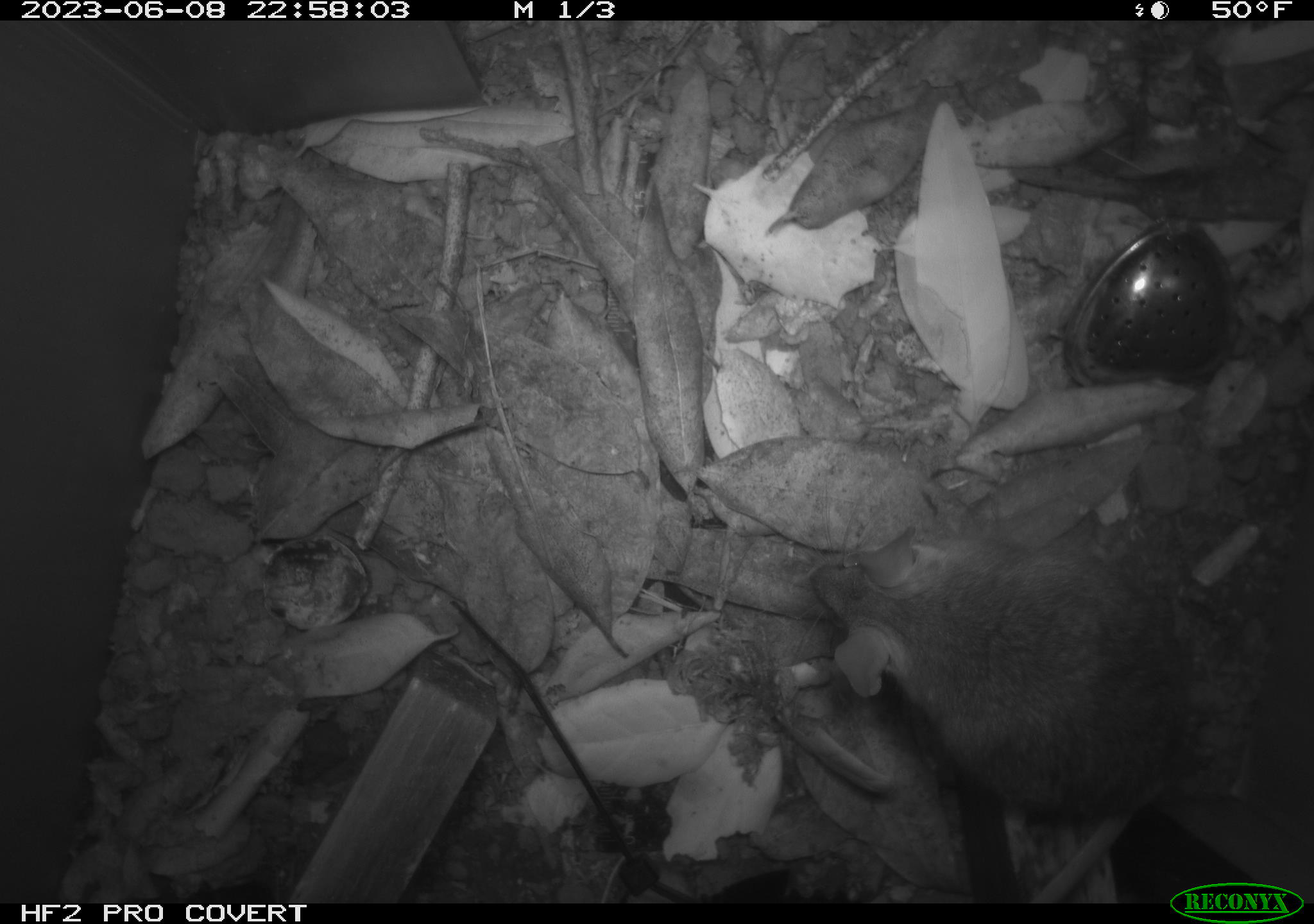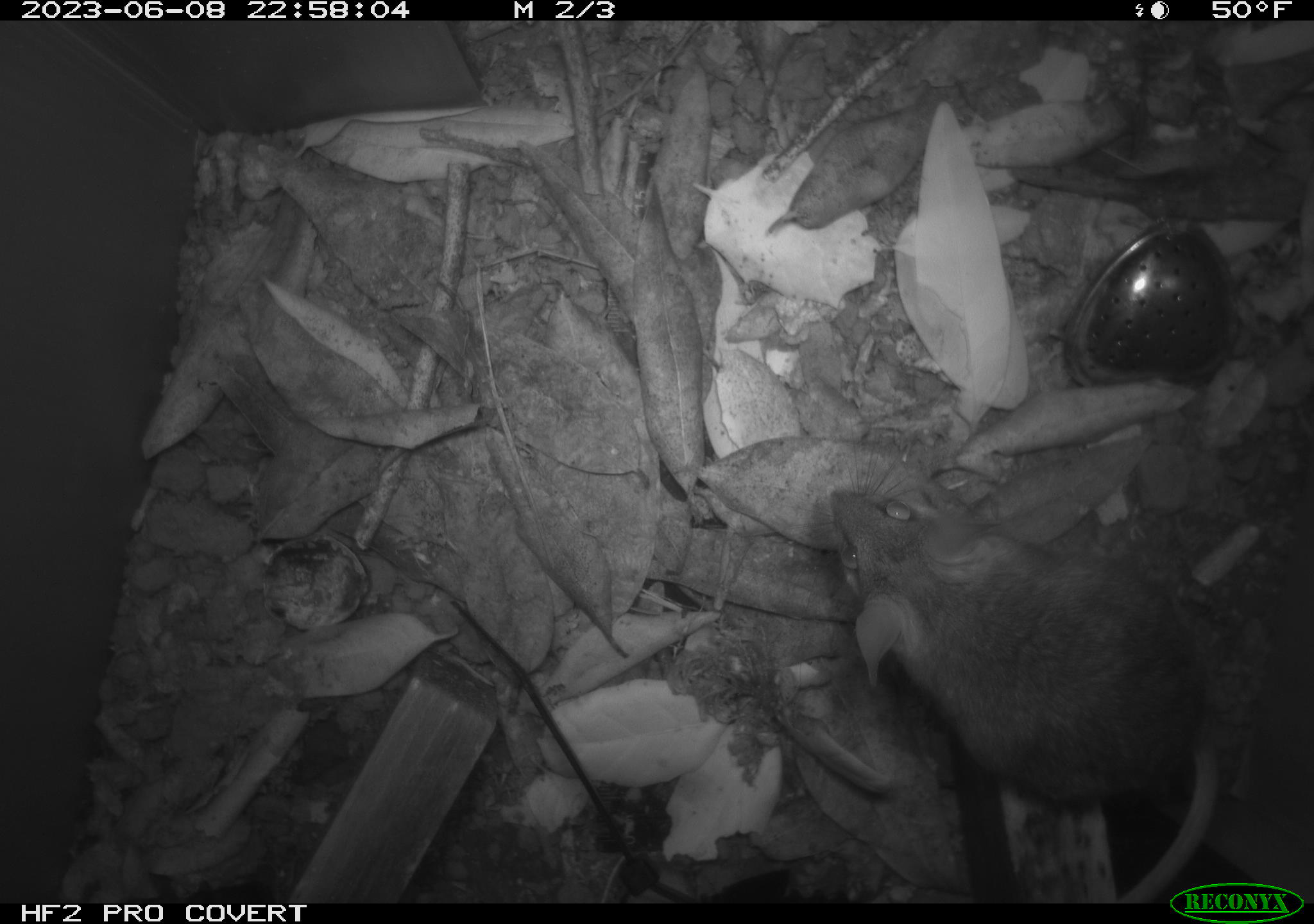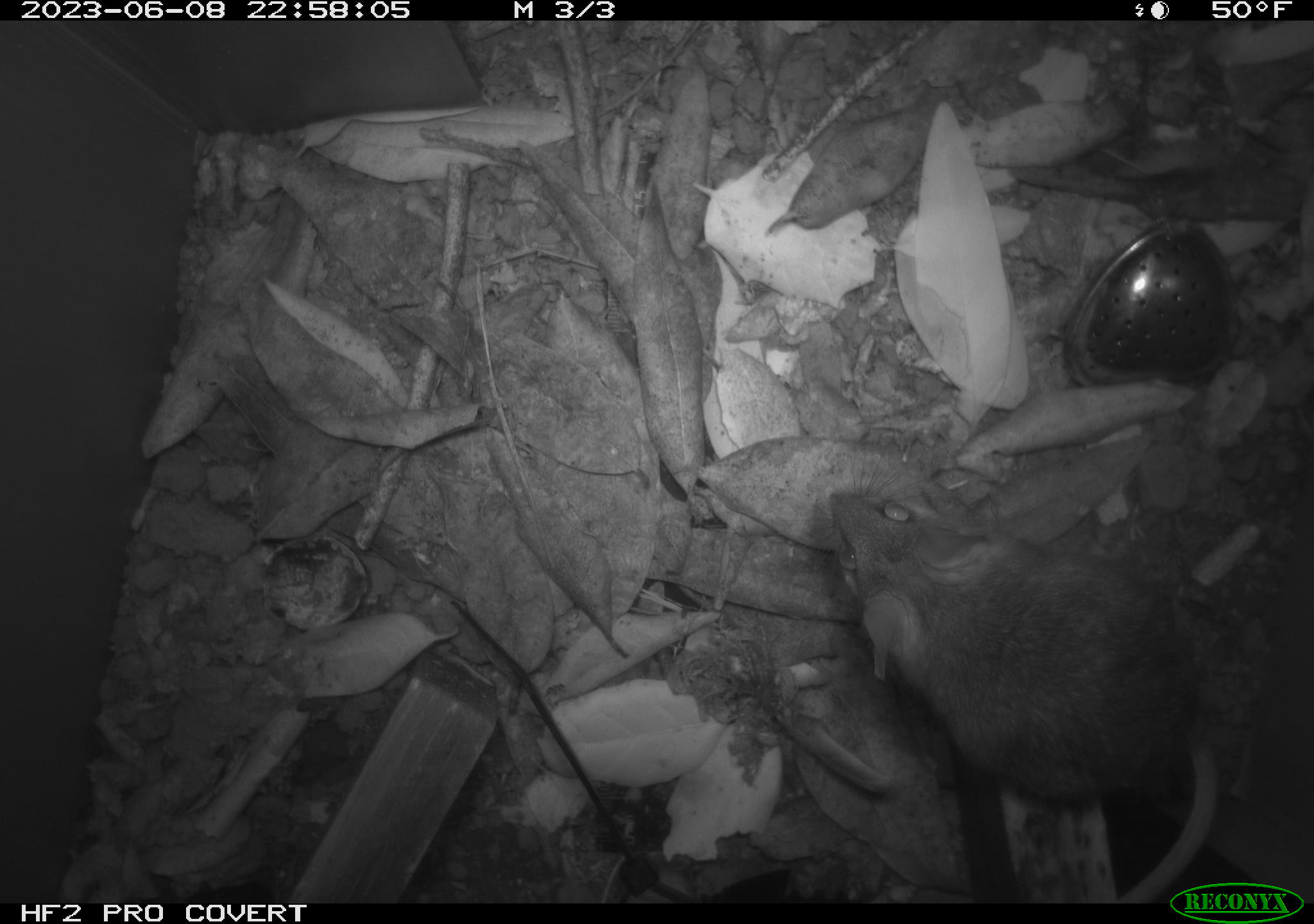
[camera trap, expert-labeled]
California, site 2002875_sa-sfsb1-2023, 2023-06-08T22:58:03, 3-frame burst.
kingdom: Animalia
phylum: Chordata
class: Mammalia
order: Rodentia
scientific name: Rodentia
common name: mouse species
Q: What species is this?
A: Mouse species (Rodentia).